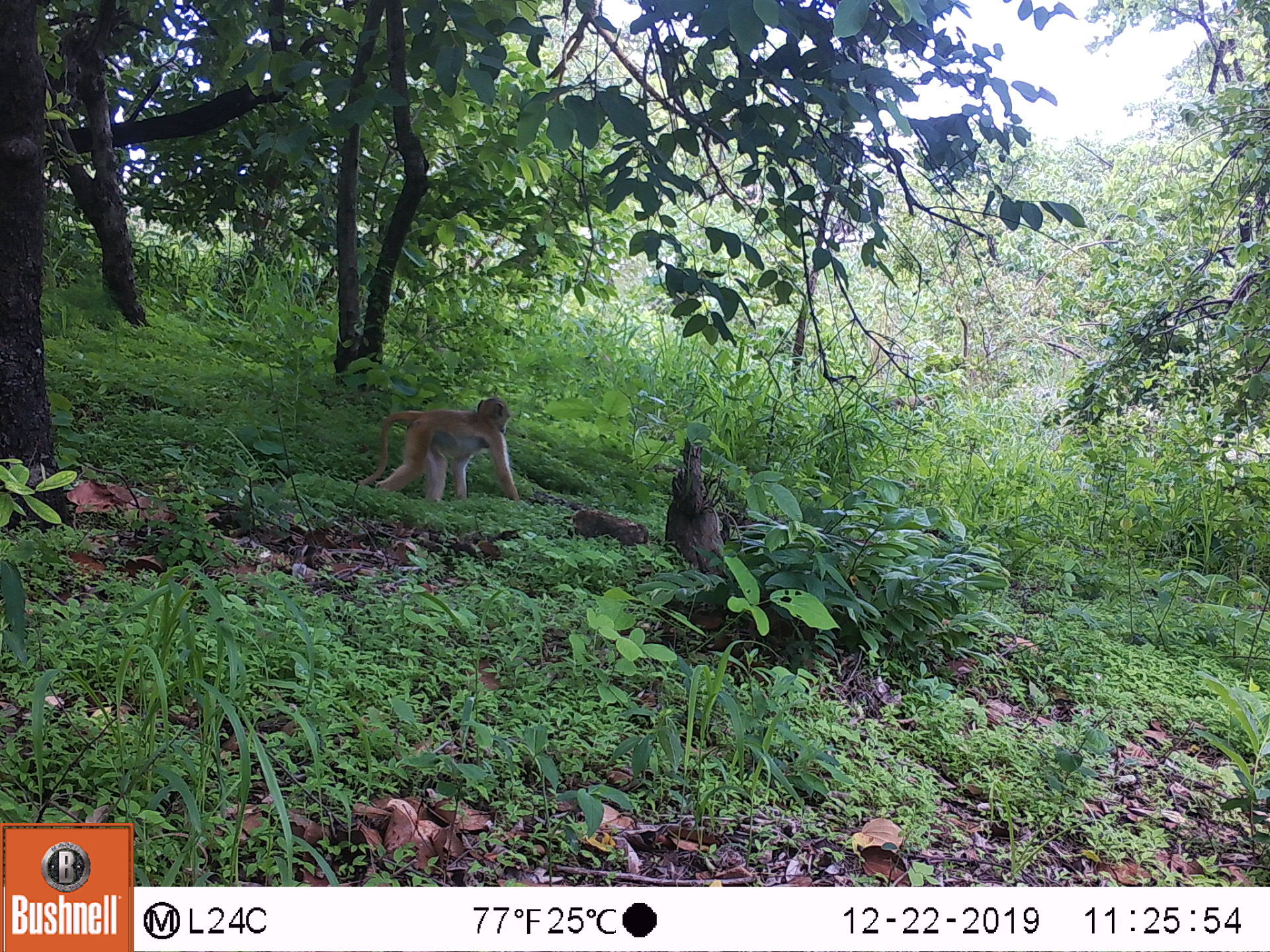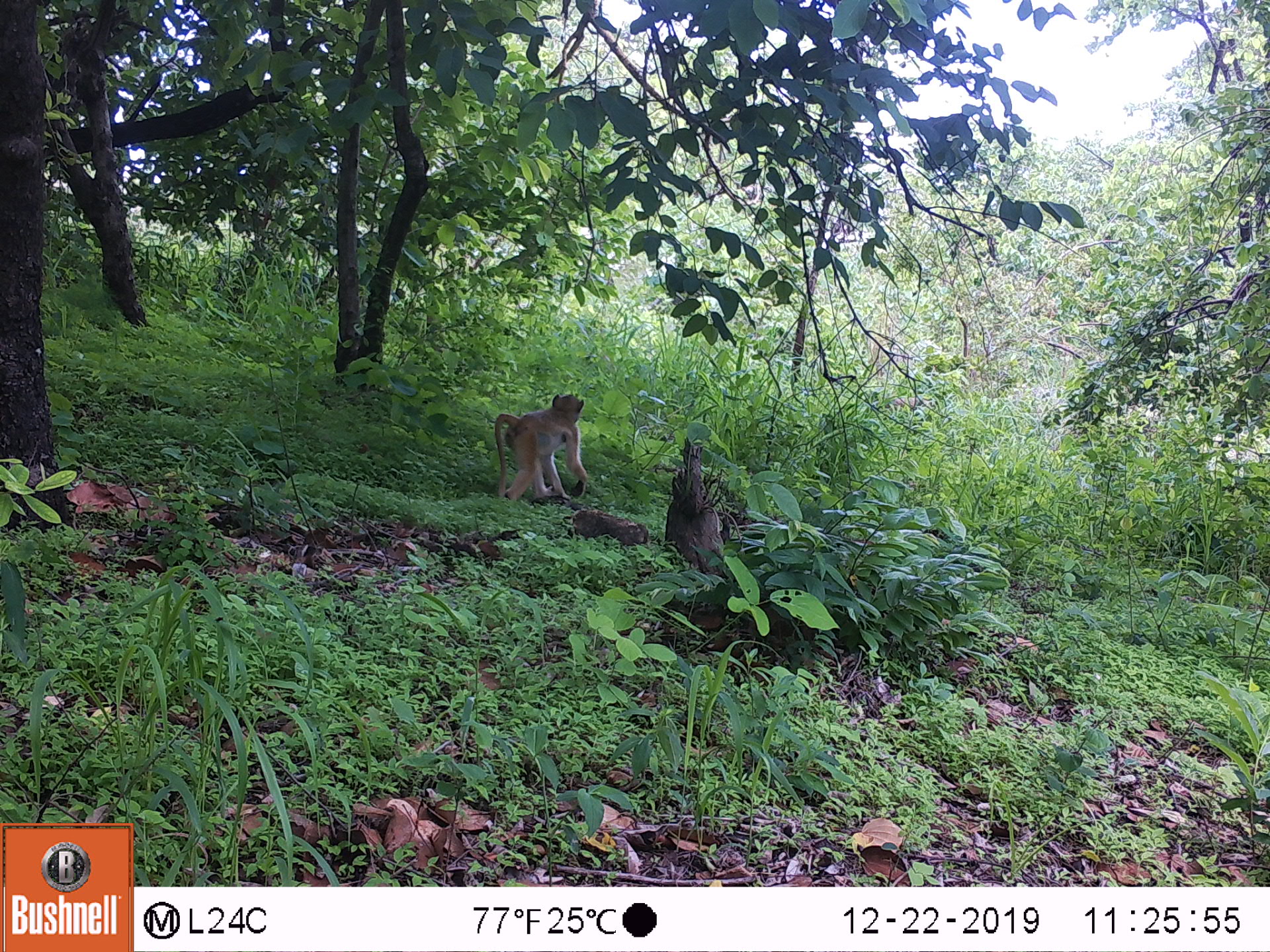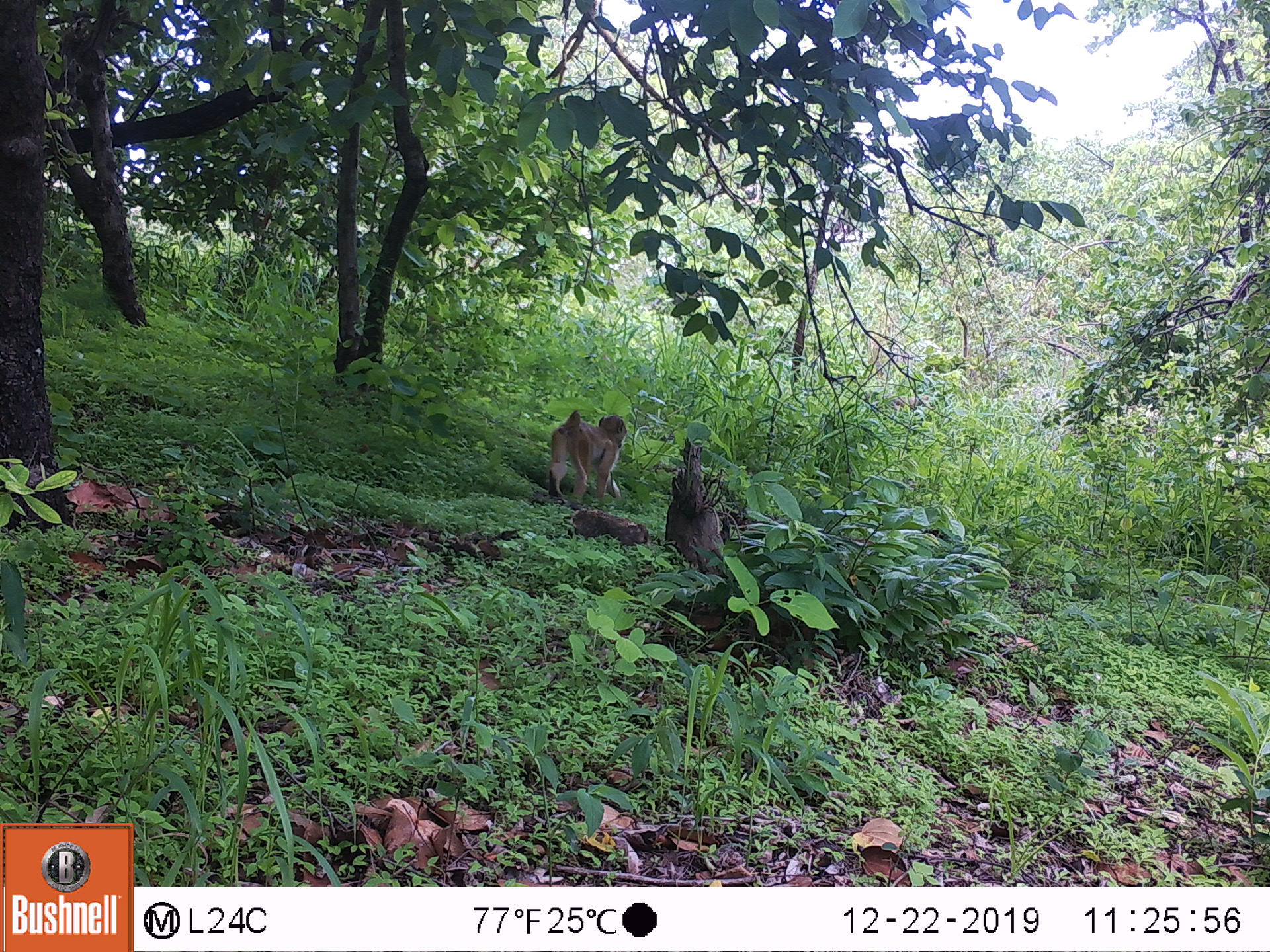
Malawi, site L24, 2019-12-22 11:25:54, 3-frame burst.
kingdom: Animalia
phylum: Chordata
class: Mammalia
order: Primates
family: Cercopithecidae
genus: Papio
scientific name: Papio cynocephalus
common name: yellow baboon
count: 1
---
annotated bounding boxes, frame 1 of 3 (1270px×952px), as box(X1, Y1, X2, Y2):
yellow baboon: box(352, 397, 524, 496)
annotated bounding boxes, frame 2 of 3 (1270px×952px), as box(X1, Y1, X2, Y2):
yellow baboon: box(487, 389, 588, 502)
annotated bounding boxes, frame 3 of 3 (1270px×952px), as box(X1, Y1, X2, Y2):
yellow baboon: box(548, 412, 629, 513)